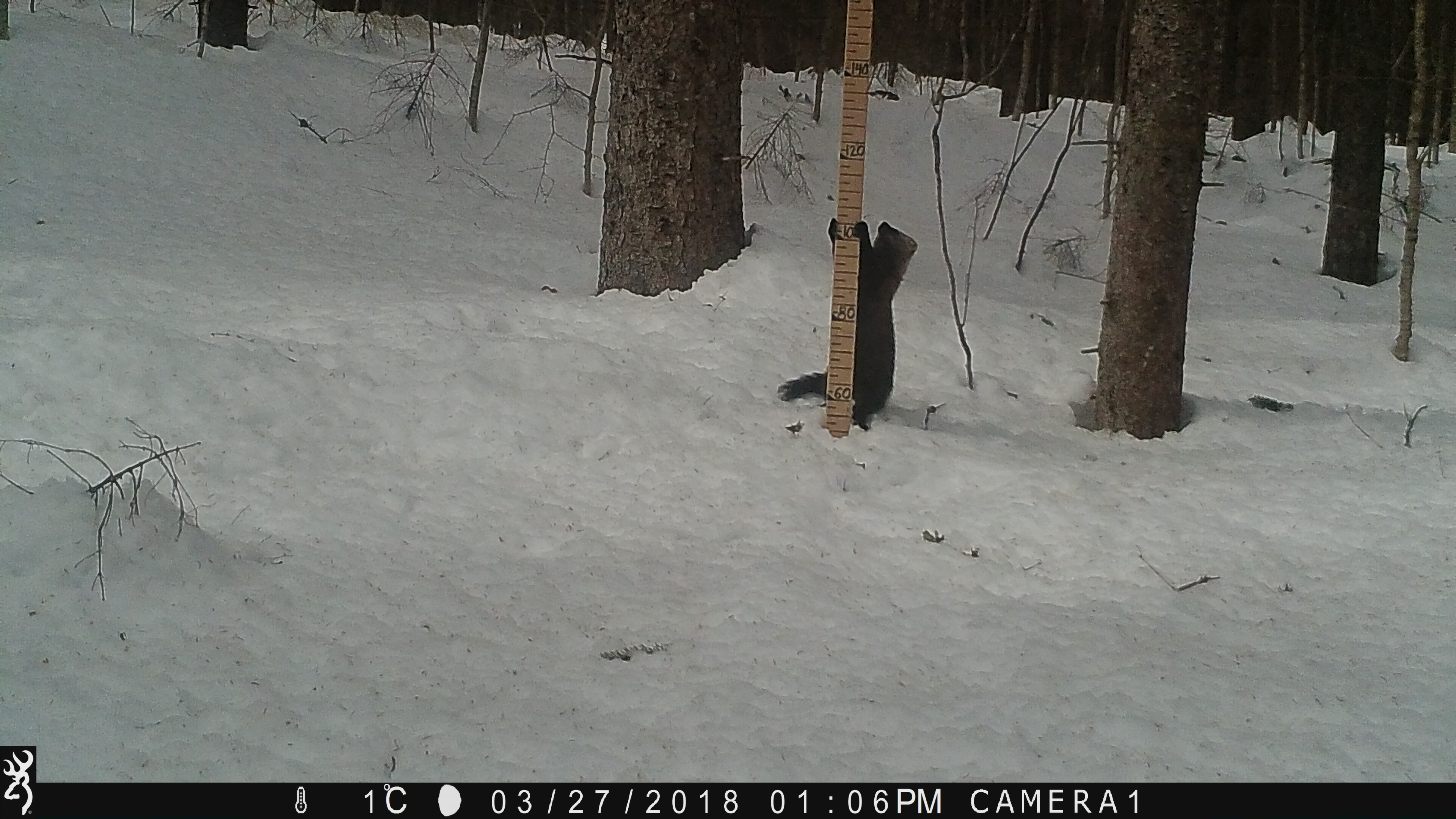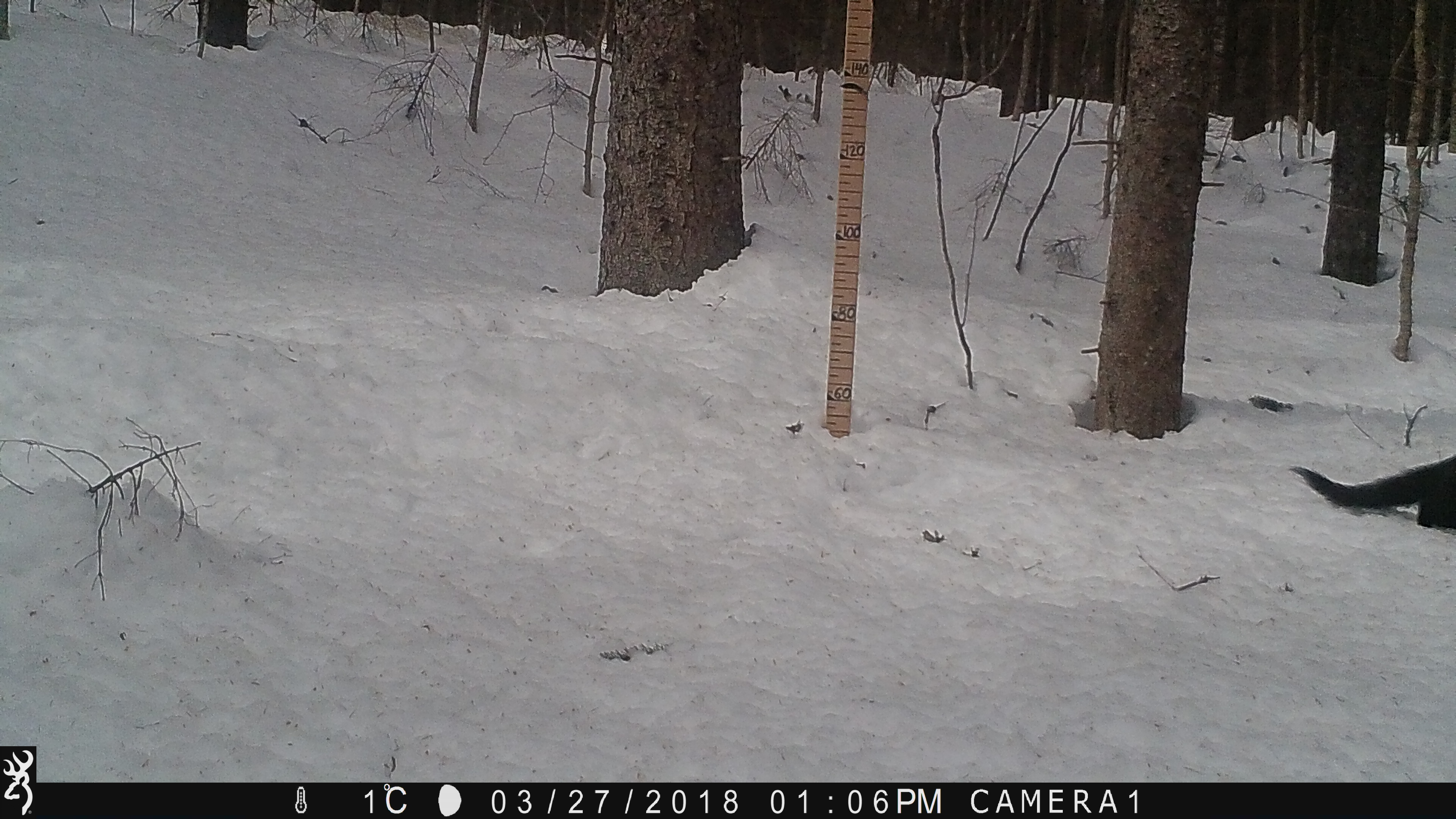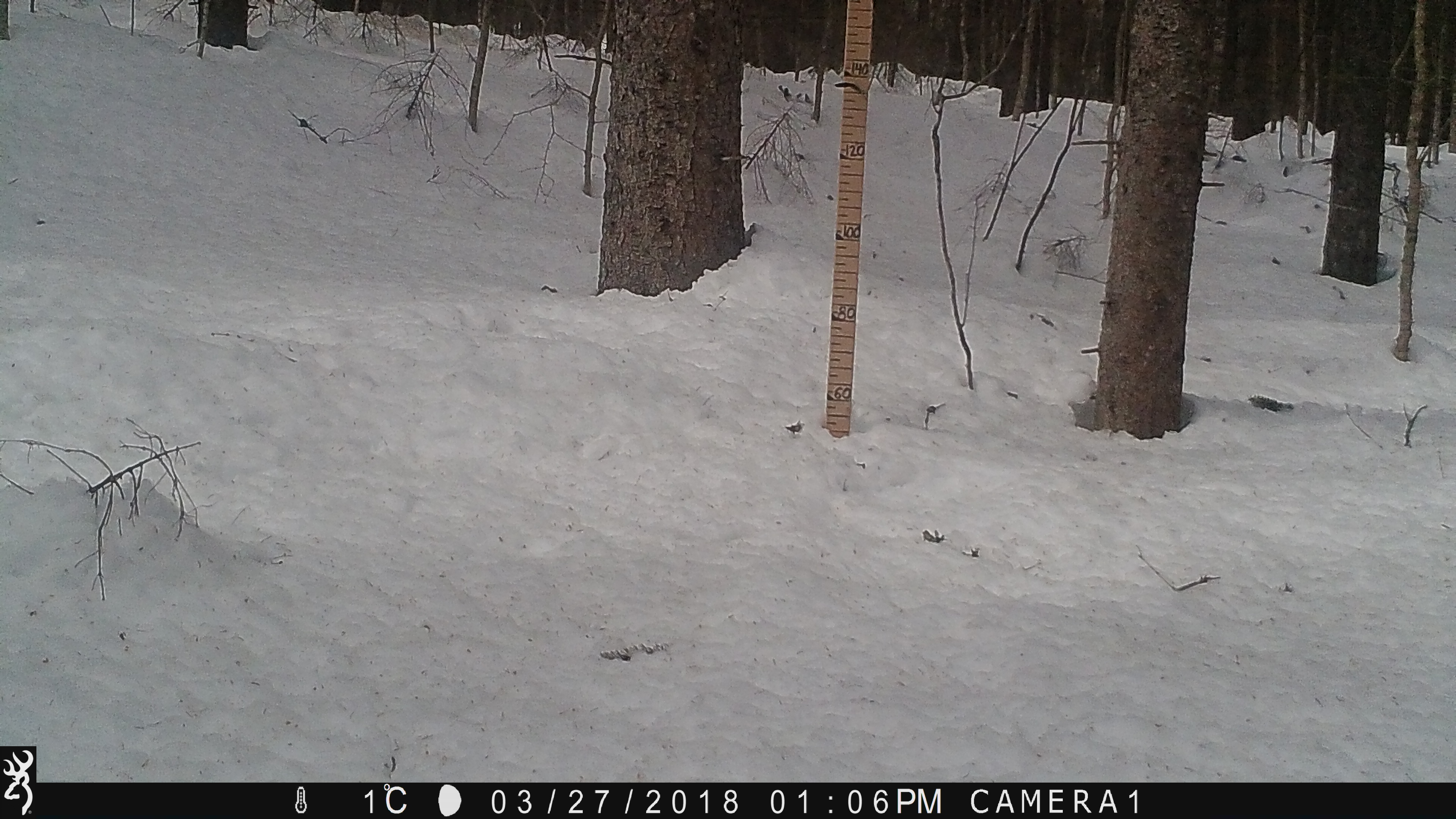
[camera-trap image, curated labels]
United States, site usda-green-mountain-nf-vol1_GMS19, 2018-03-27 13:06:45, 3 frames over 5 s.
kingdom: Animalia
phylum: Chordata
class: Mammalia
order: Carnivora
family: Mustelidae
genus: Pekania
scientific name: Pekania pennanti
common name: fisher